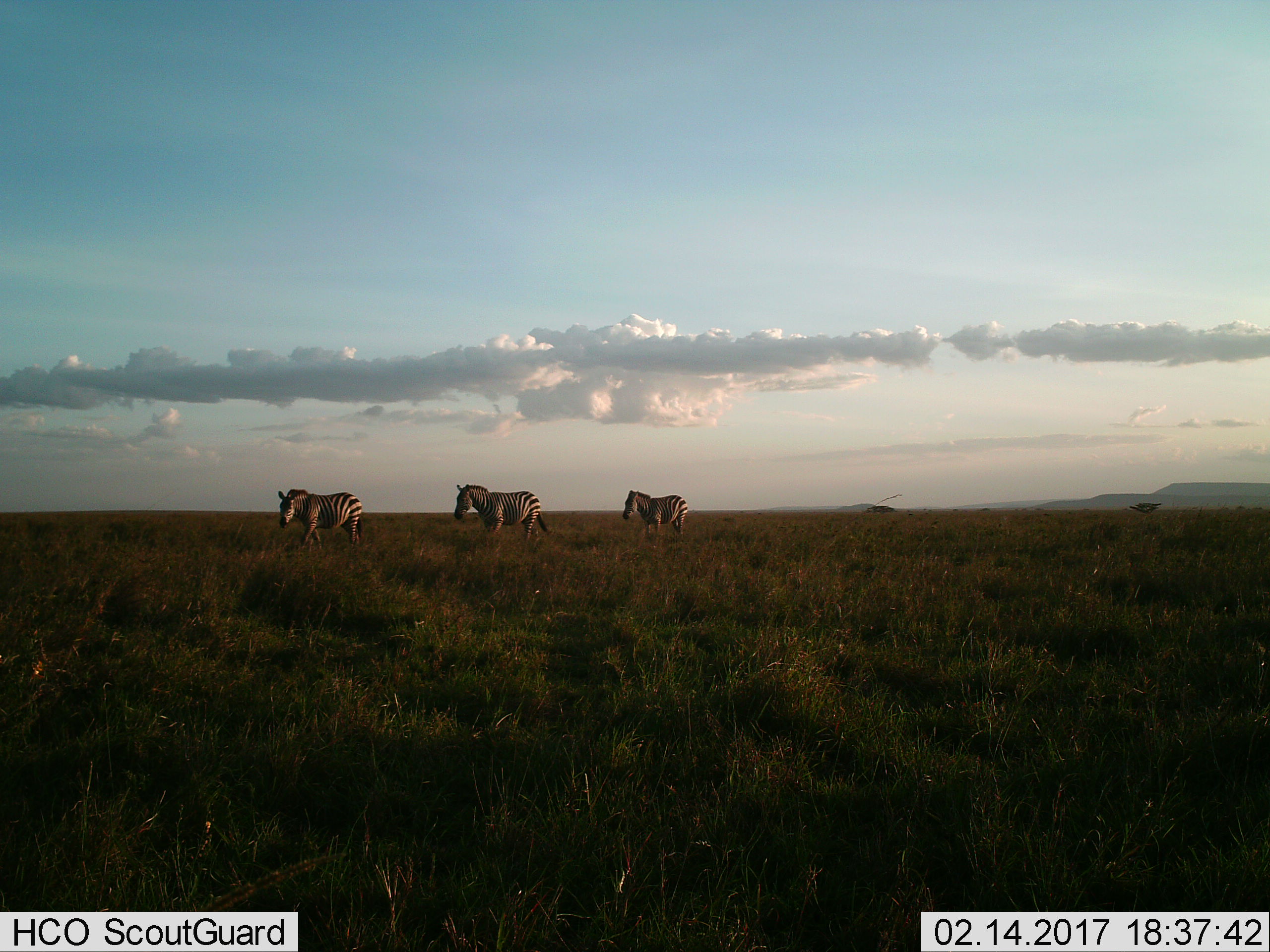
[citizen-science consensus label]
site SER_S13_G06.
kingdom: Animalia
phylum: Chordata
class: Mammalia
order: Perissodactyla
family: Equidae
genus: Equus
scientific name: Equus quagga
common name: plains zebra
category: zebraplains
Zebraplains (plains zebra) (Equus quagga), count 3. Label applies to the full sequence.